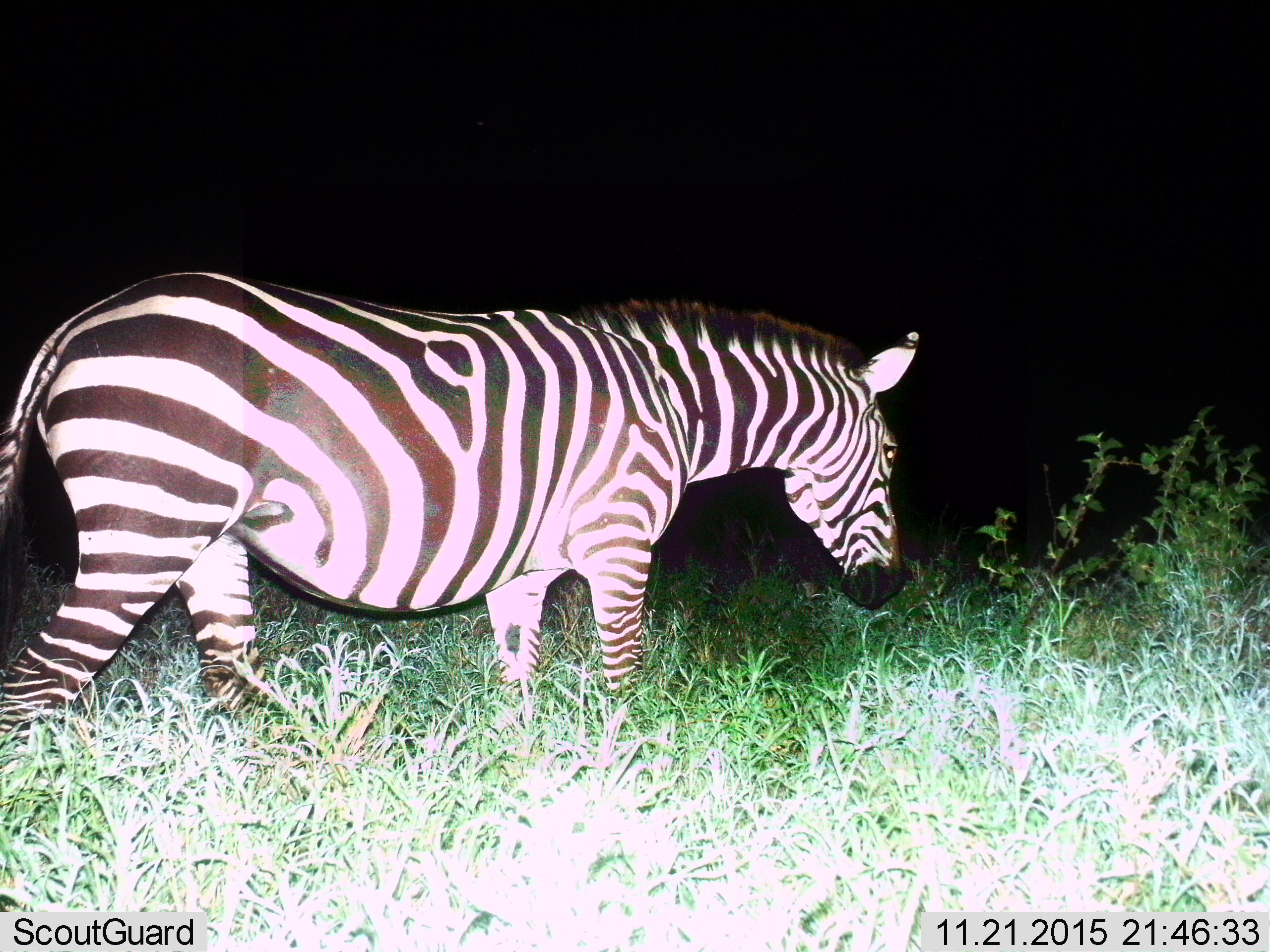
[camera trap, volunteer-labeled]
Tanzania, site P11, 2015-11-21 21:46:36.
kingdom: Animalia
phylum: Chordata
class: Mammalia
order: Perissodactyla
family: Equidae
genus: Equus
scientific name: Equus quagga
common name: plains zebra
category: zebra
Zebra (plains zebra) (Equus quagga), count 1. Behavior (volunteer vote fractions): standing 56%, resting 11%, moving 44%, interacting 0%. Young present (vote fraction): 0%. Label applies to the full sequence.